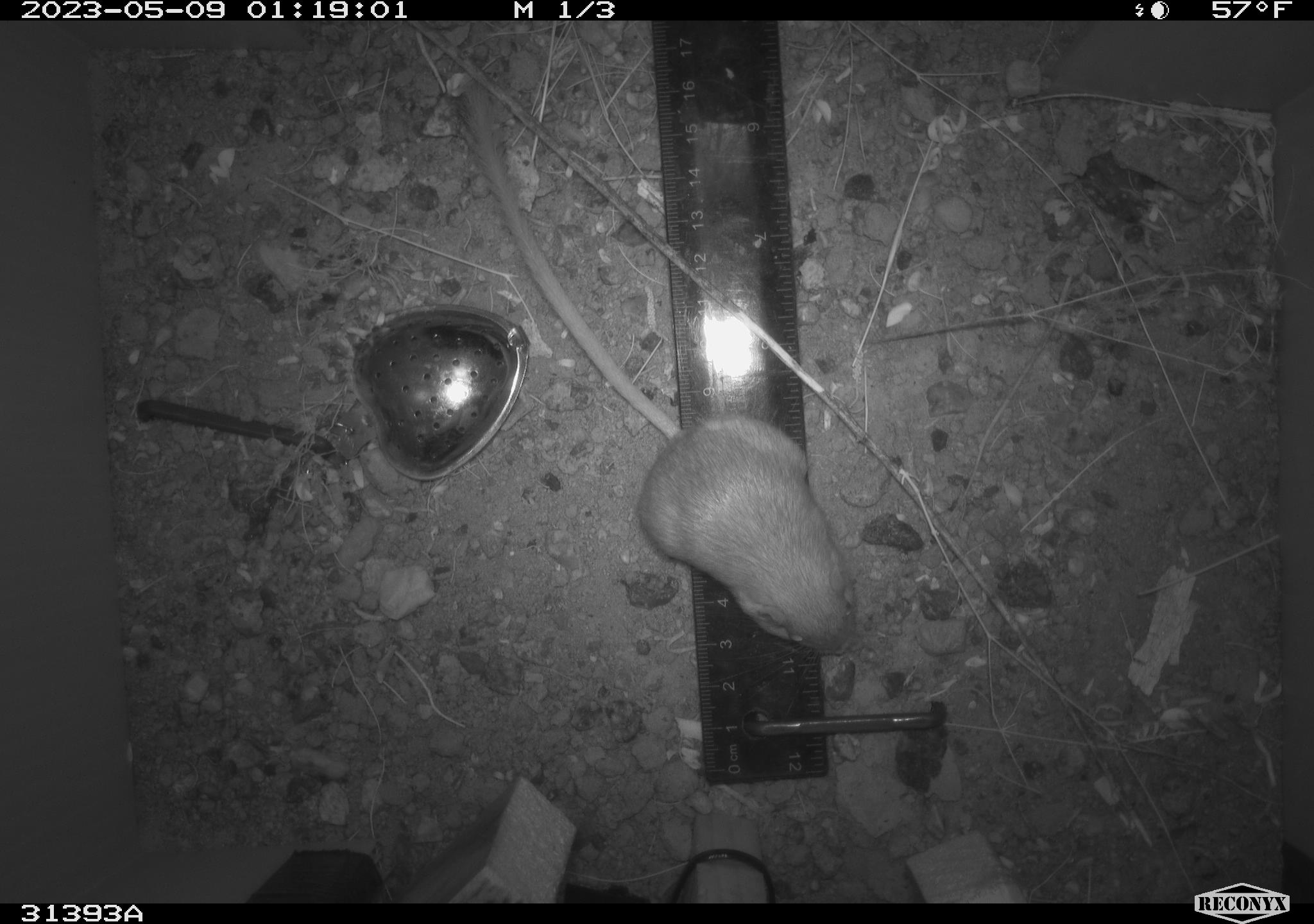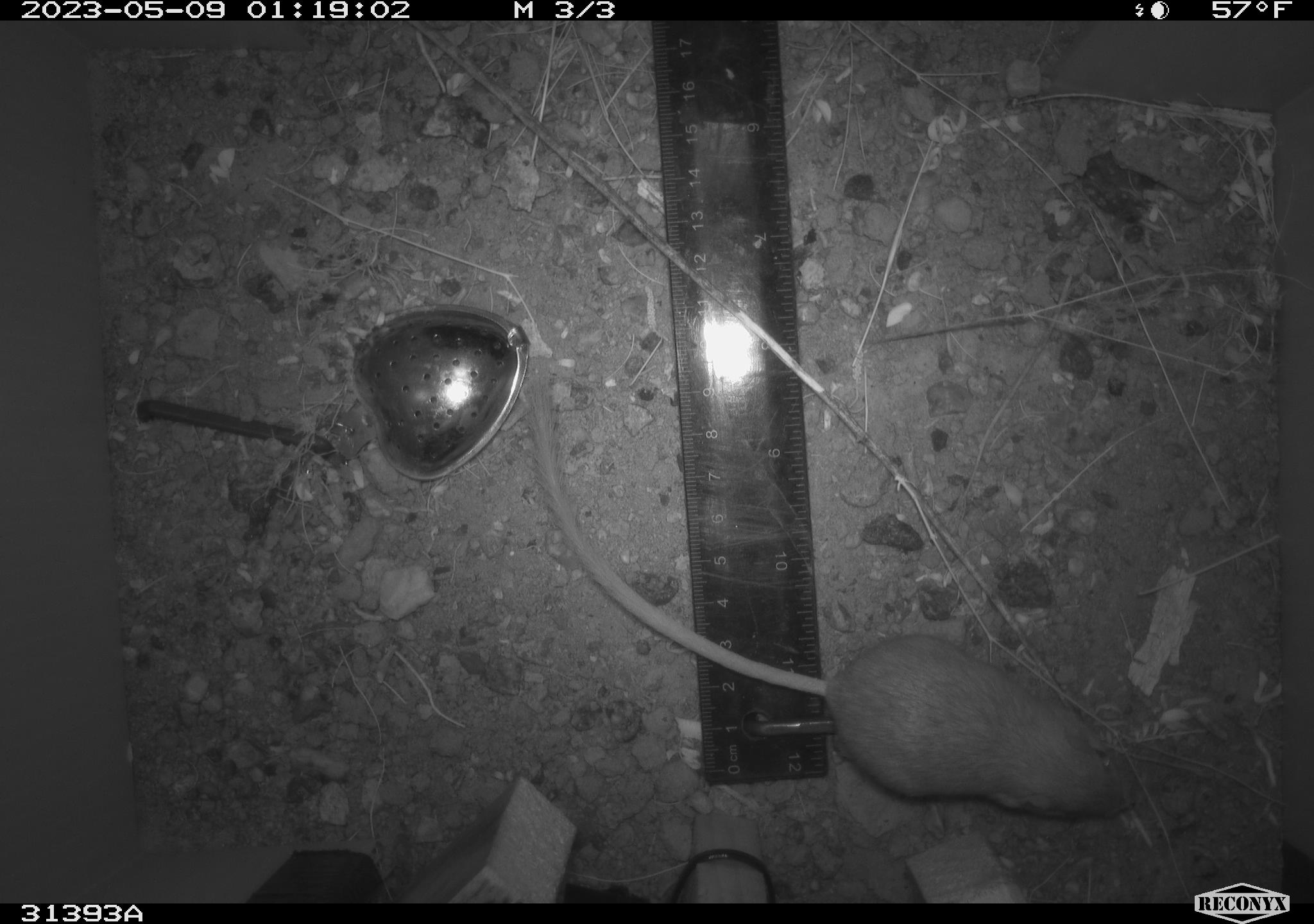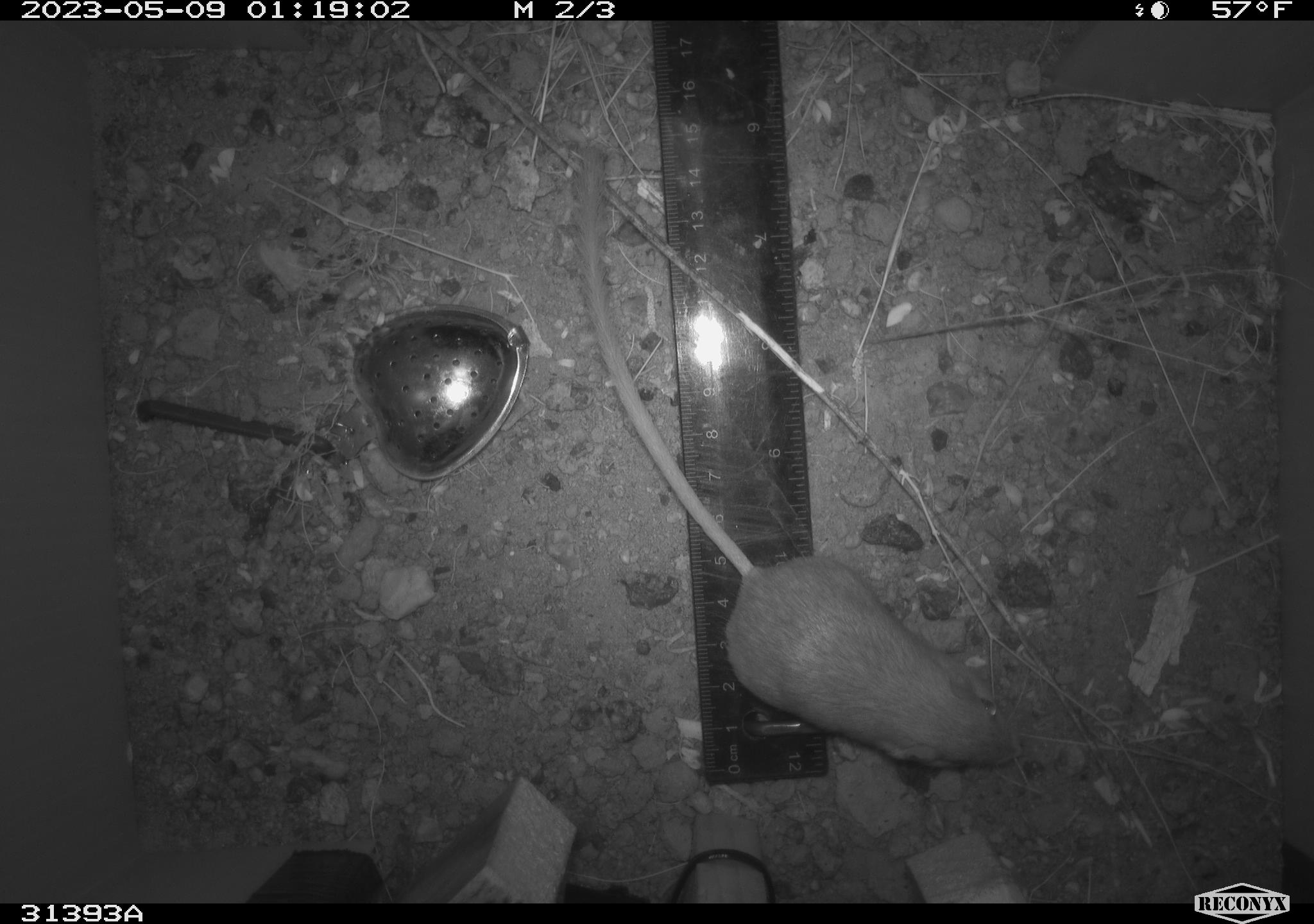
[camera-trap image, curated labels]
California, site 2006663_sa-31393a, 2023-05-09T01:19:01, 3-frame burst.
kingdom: Animalia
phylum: Chordata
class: Mammalia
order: Rodentia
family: Heteromyidae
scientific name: Heteromyidae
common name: kangaroo rats and pocket mice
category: heteromyidae family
Heteromyidae family (kangaroo rats and pocket mice) (Heteromyidae).